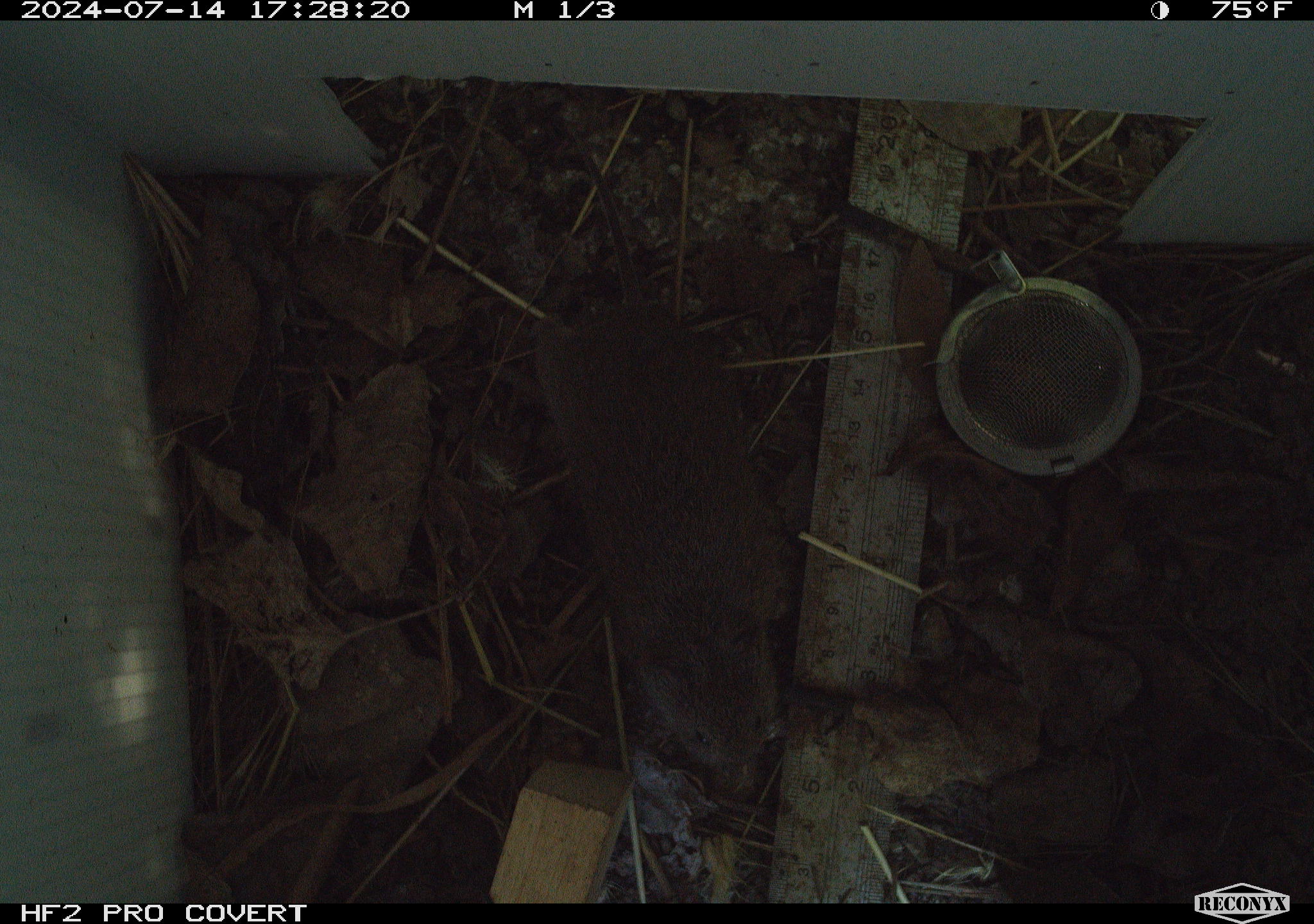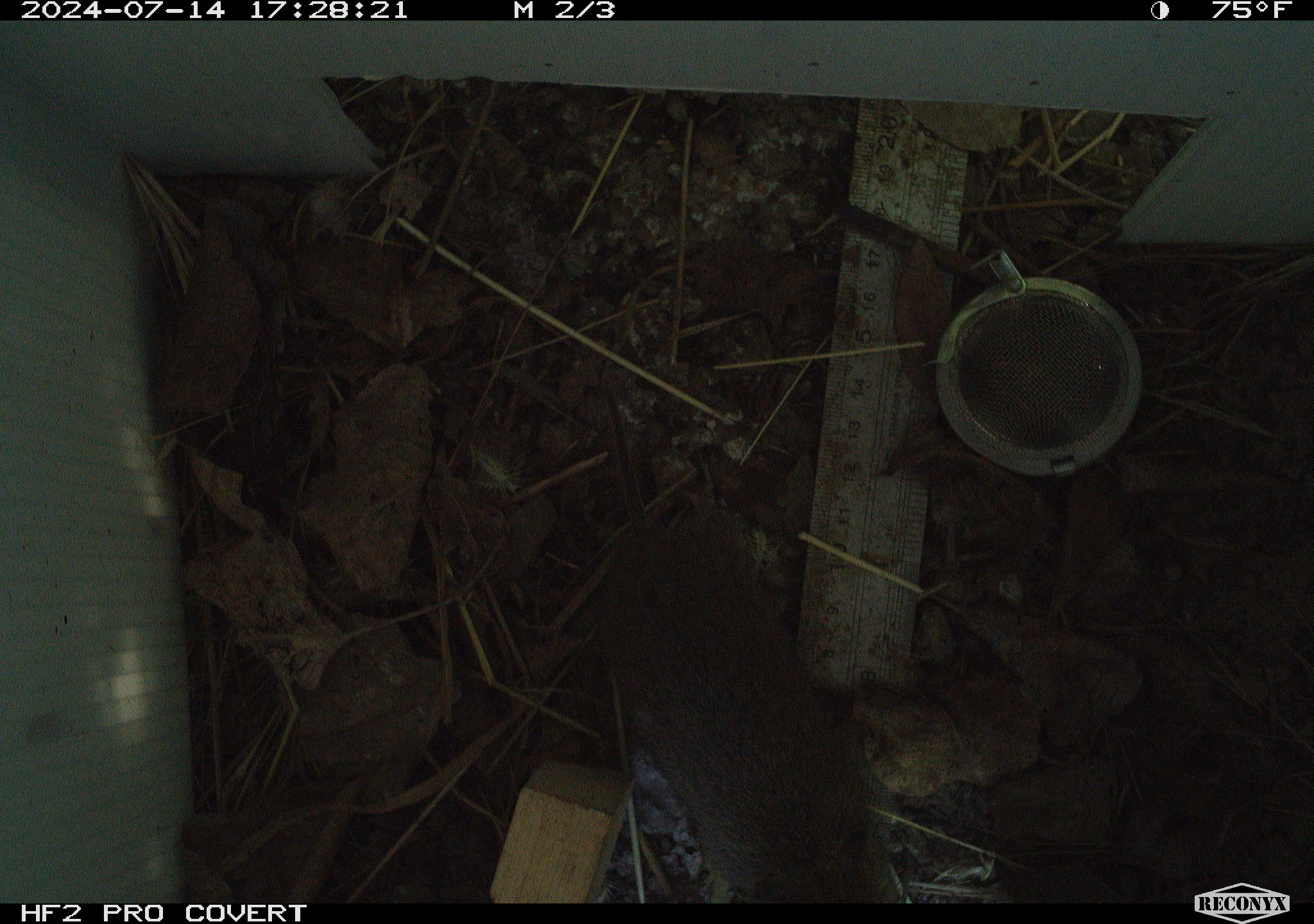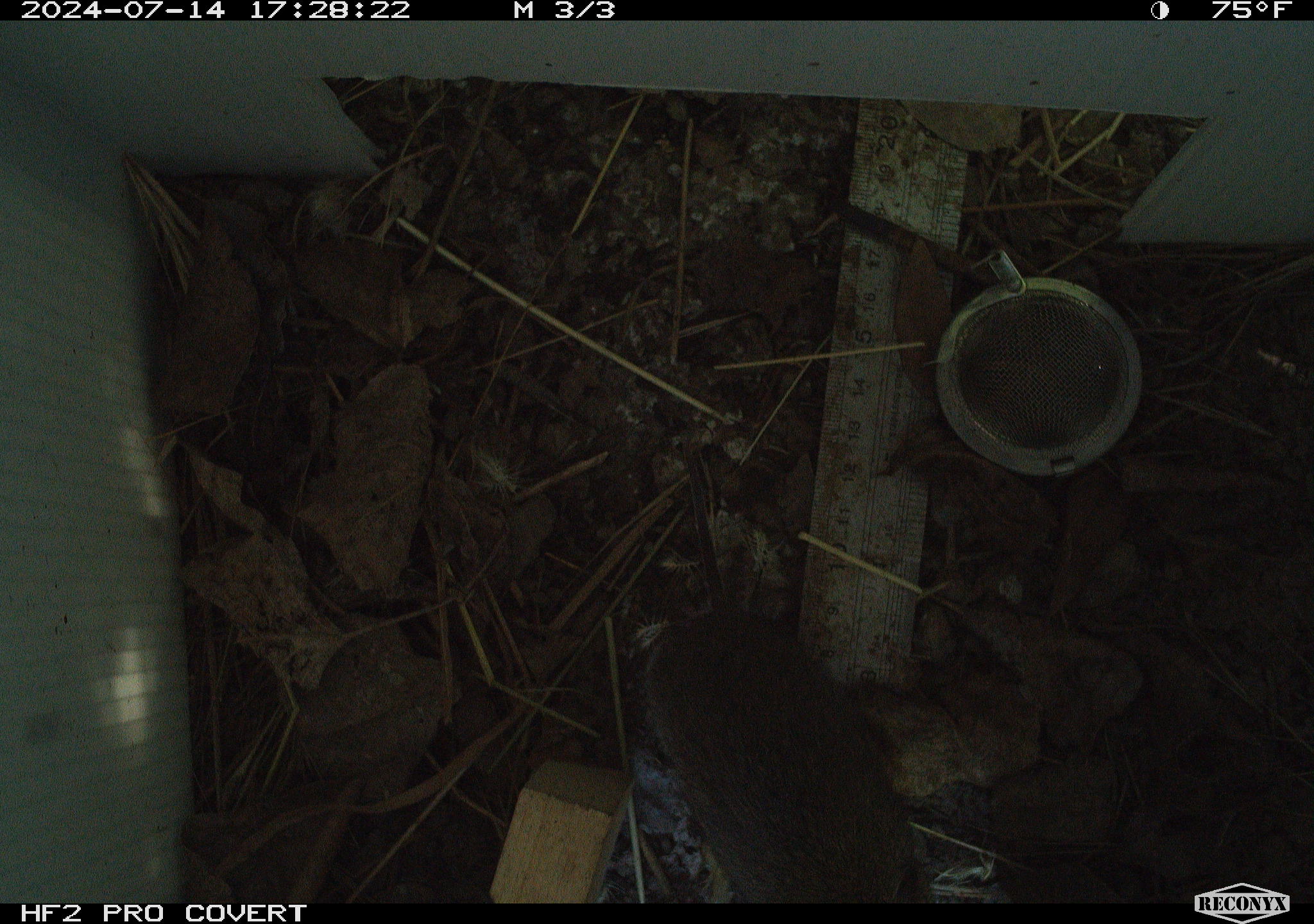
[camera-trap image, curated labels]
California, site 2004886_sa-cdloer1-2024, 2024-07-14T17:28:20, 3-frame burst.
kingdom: Animalia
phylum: Chordata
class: Mammalia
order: Rodentia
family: Cricetidae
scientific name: Arvicolinae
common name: voles, lemmings, and muskrats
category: arvicolinae subfamily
Arvicolinae subfamily (voles, lemmings, and muskrats) (Arvicolinae).